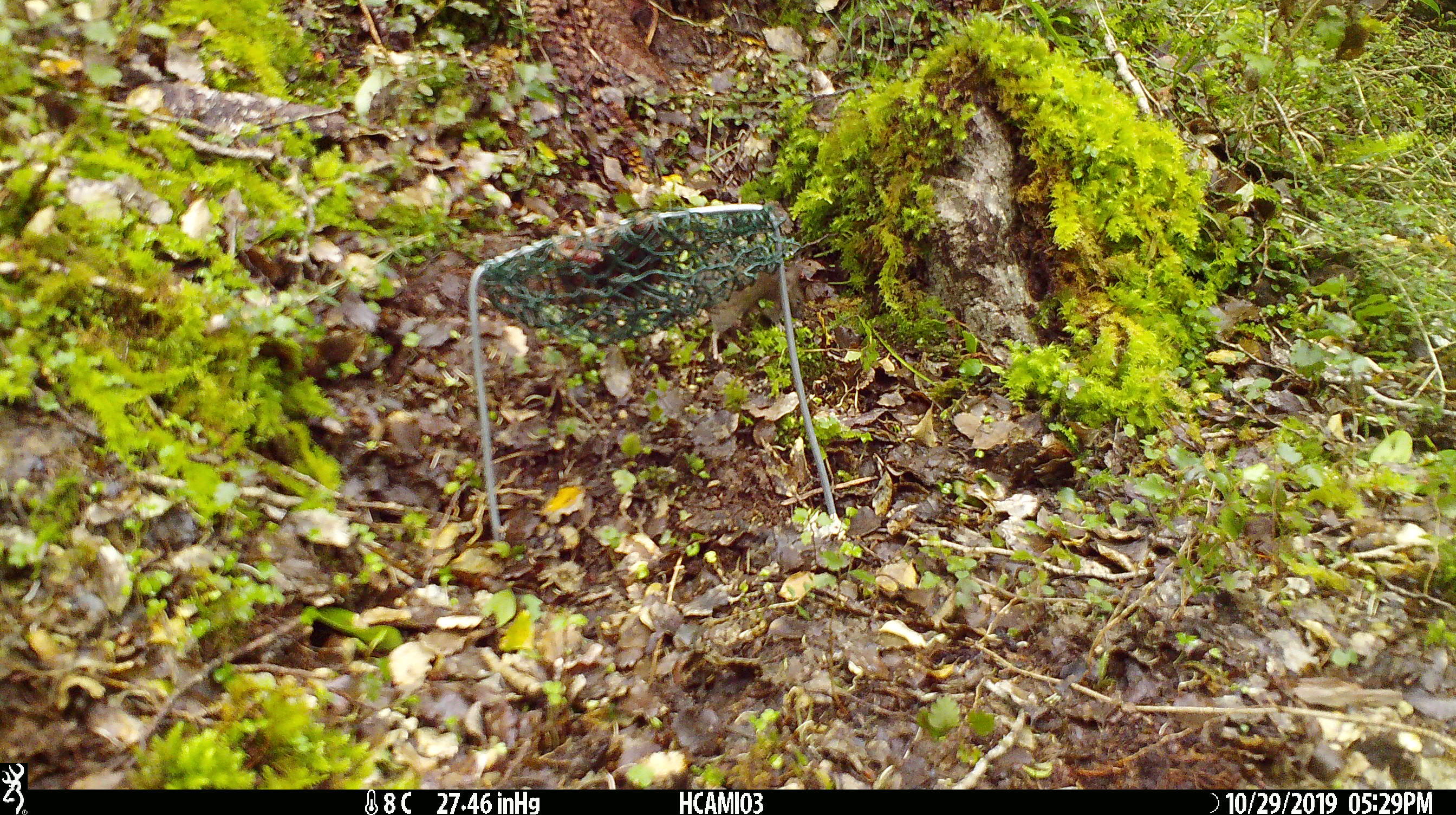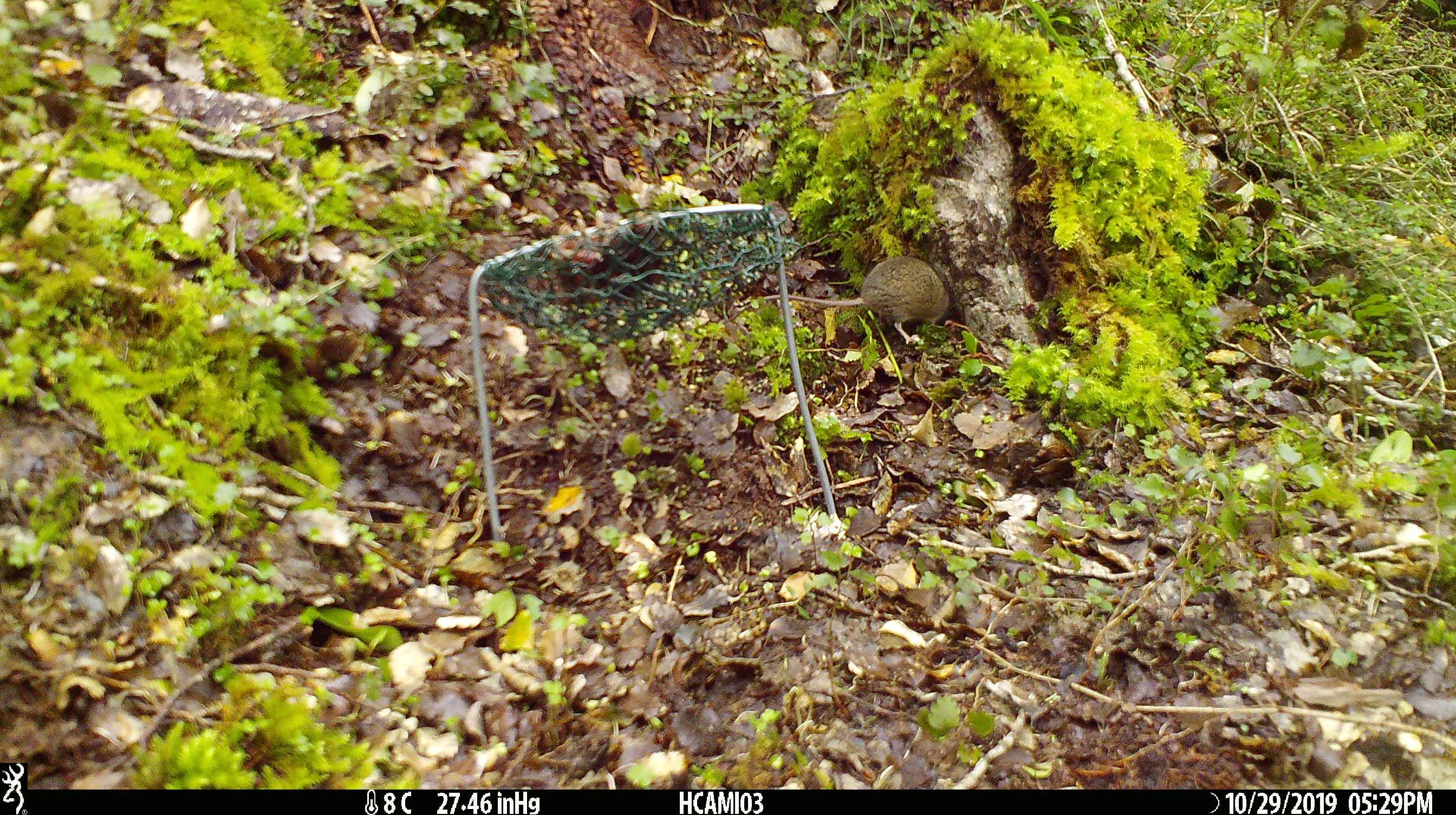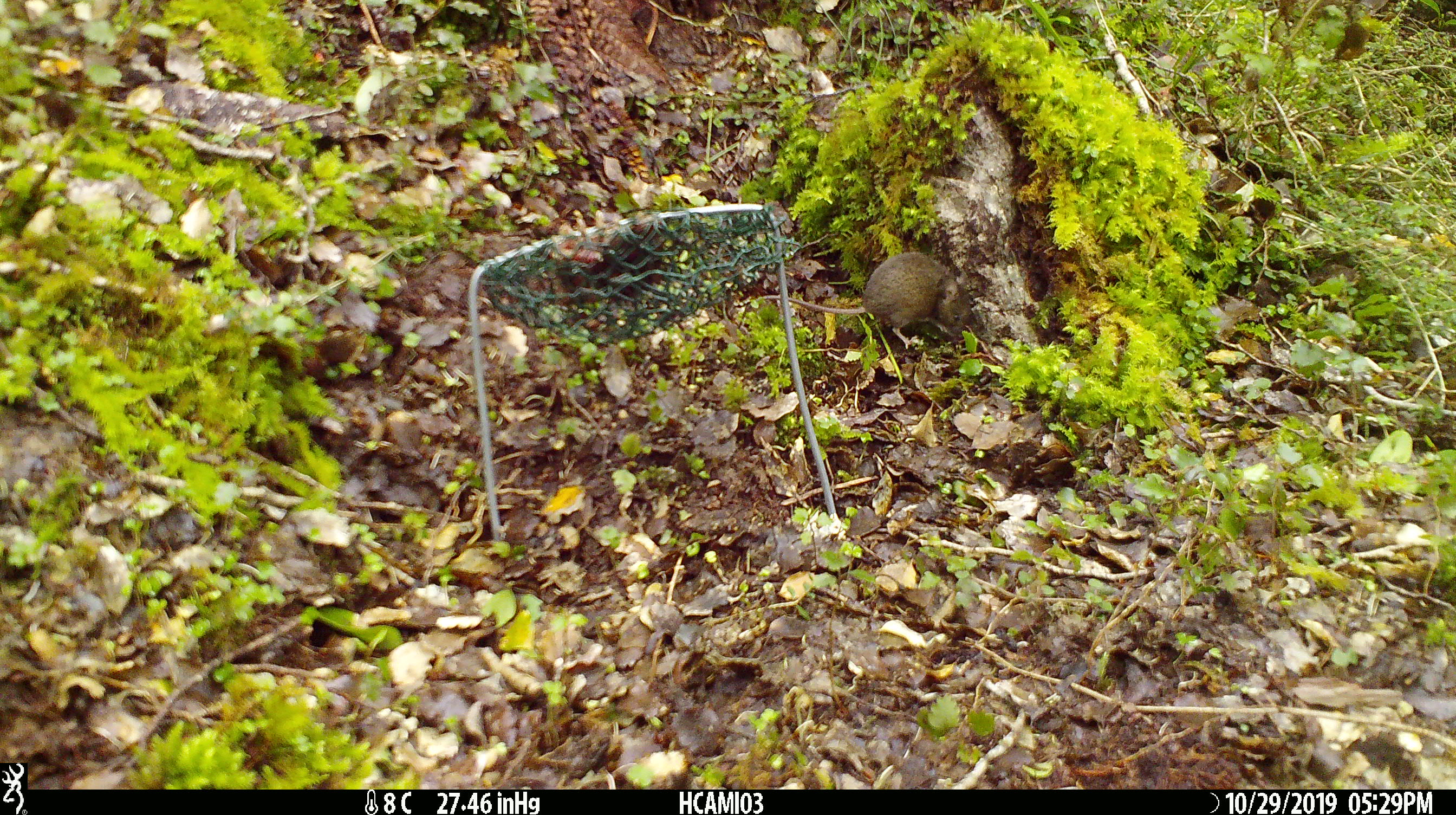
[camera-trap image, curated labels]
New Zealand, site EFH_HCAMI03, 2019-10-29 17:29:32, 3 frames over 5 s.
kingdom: Animalia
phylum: Chordata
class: Mammalia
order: Rodentia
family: Muridae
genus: Mus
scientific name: Mus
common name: mouse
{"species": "mouse (Mus)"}